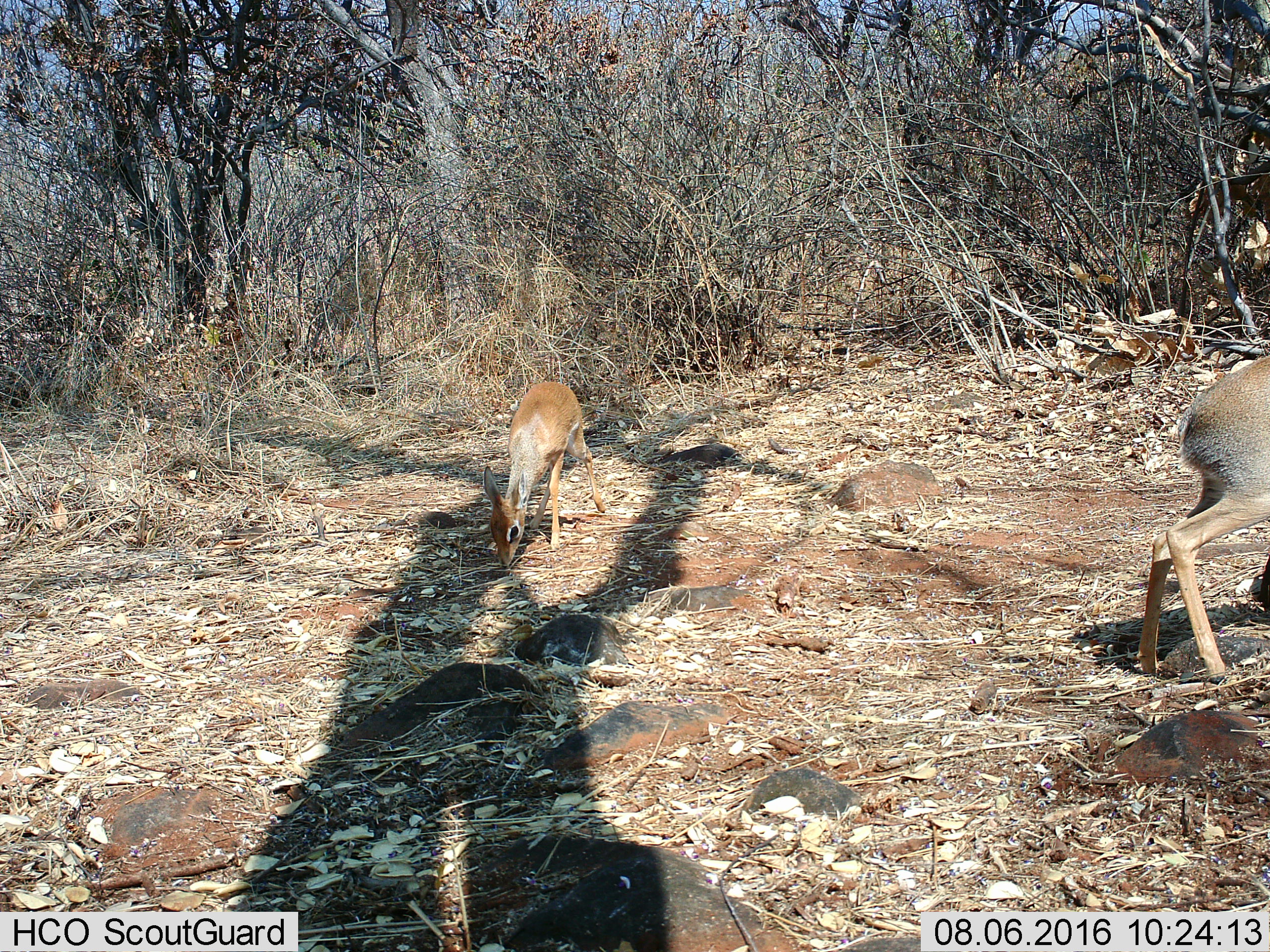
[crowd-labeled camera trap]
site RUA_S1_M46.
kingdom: Animalia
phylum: Chordata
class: Mammalia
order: Artiodactyla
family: Bovidae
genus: Madoqua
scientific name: Madoqua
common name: dik-dik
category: dikdik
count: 2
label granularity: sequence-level